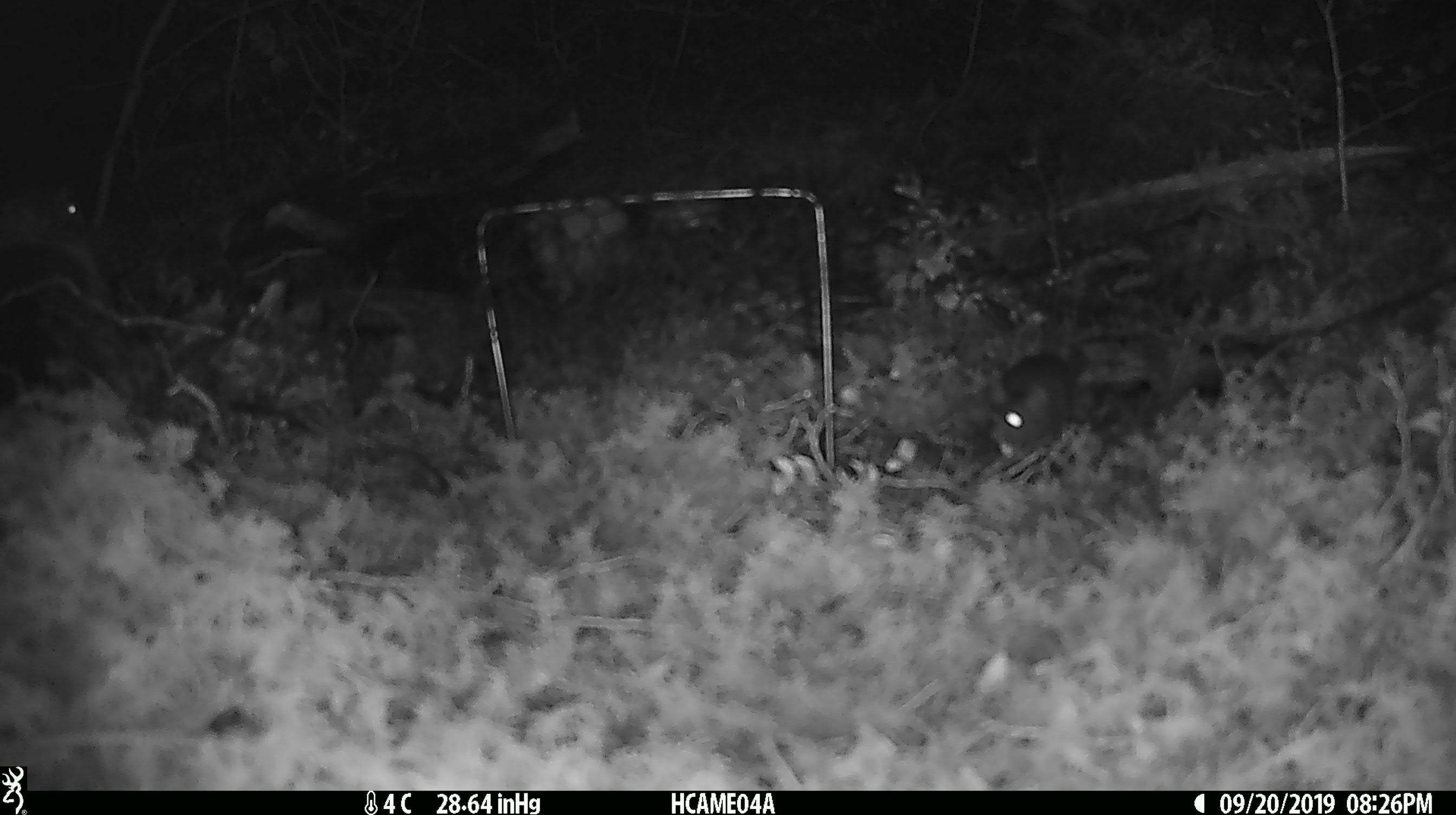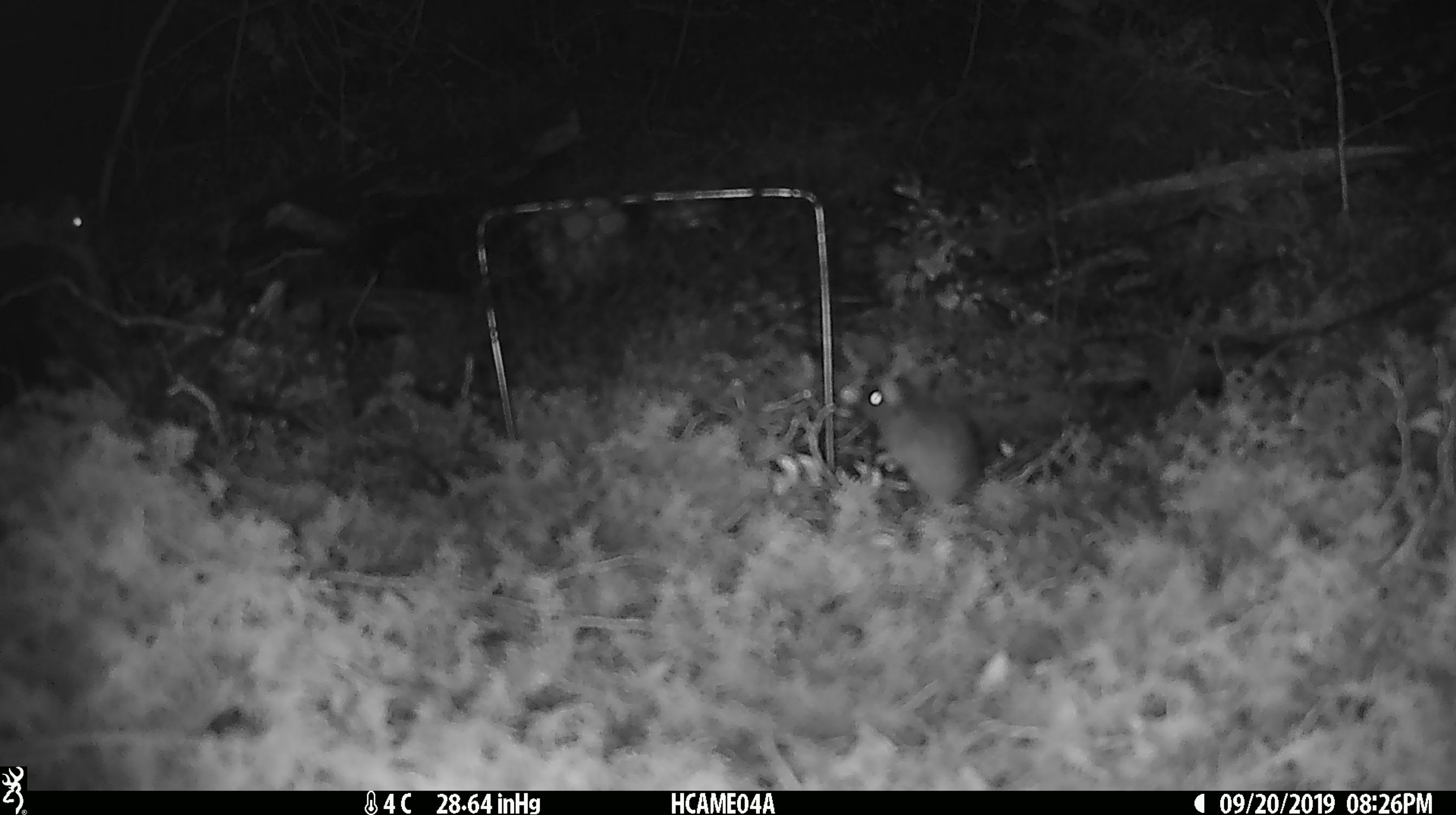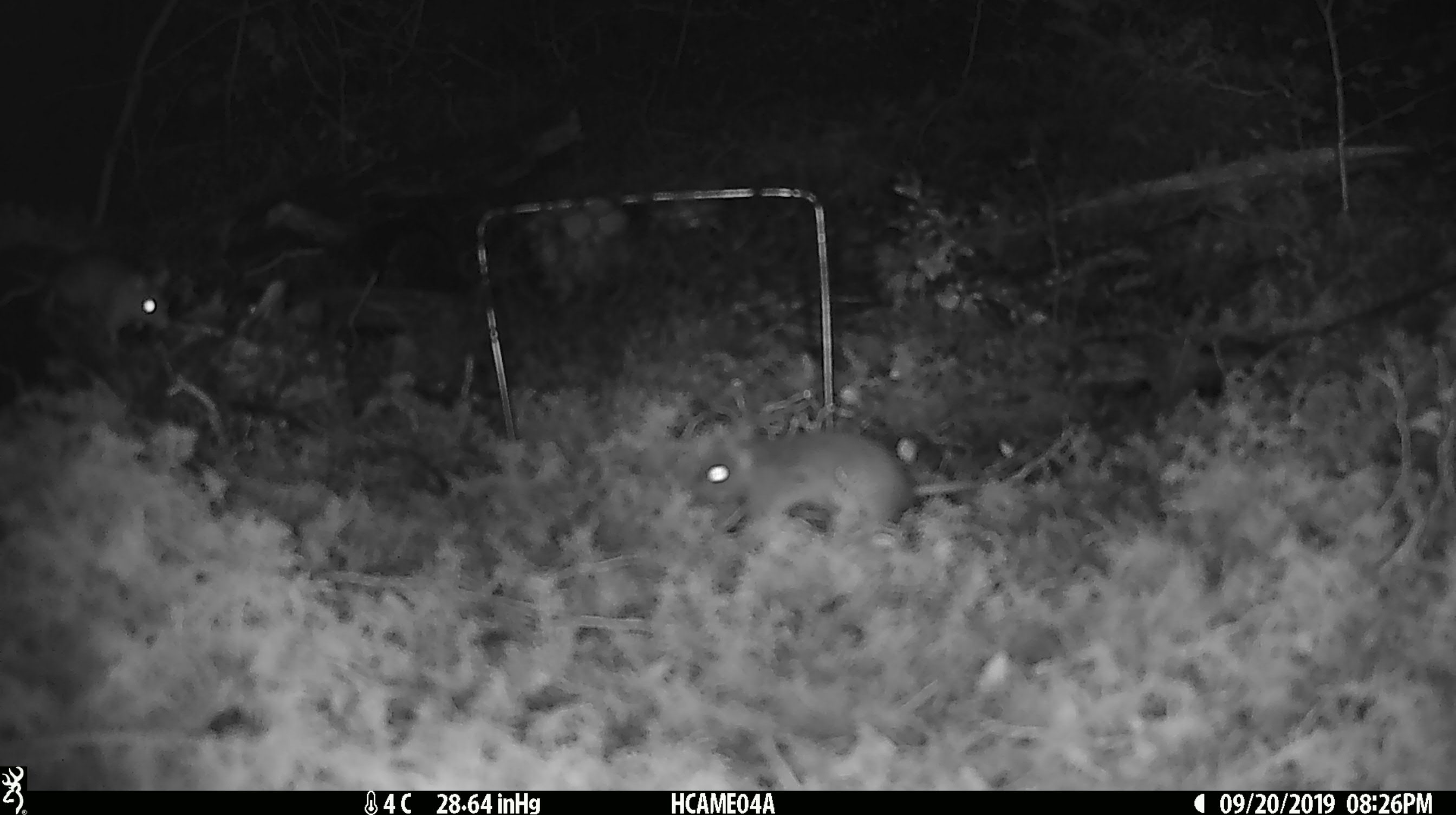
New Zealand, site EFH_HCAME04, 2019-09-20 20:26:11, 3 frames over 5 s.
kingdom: Animalia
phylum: Chordata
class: Mammalia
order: Rodentia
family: Muridae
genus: Mus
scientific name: Mus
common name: mouse